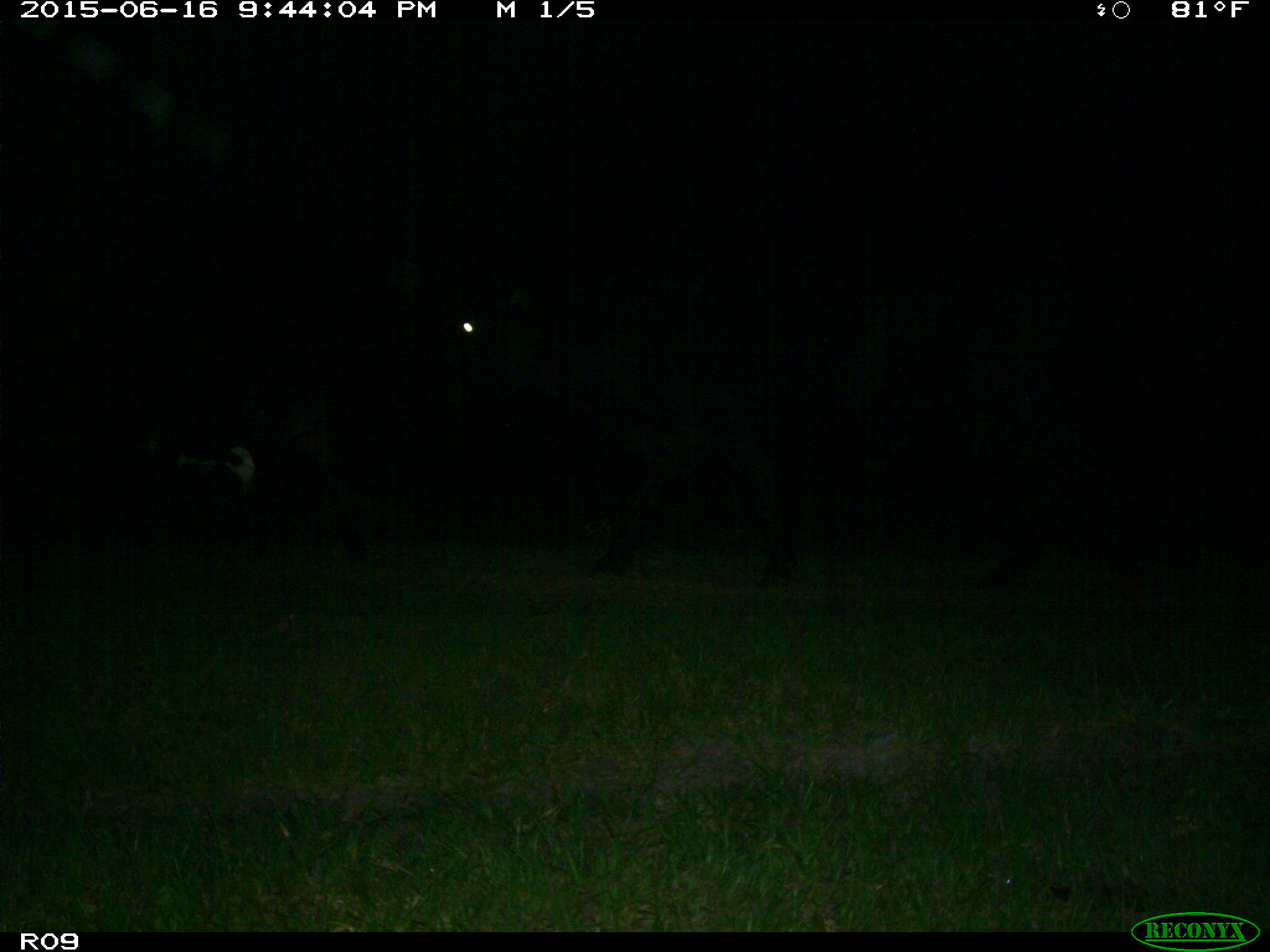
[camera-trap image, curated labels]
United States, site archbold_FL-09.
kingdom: Animalia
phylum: Chordata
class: Mammalia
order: Artiodactyla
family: Bovidae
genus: Bos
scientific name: Bos taurus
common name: domestic cow